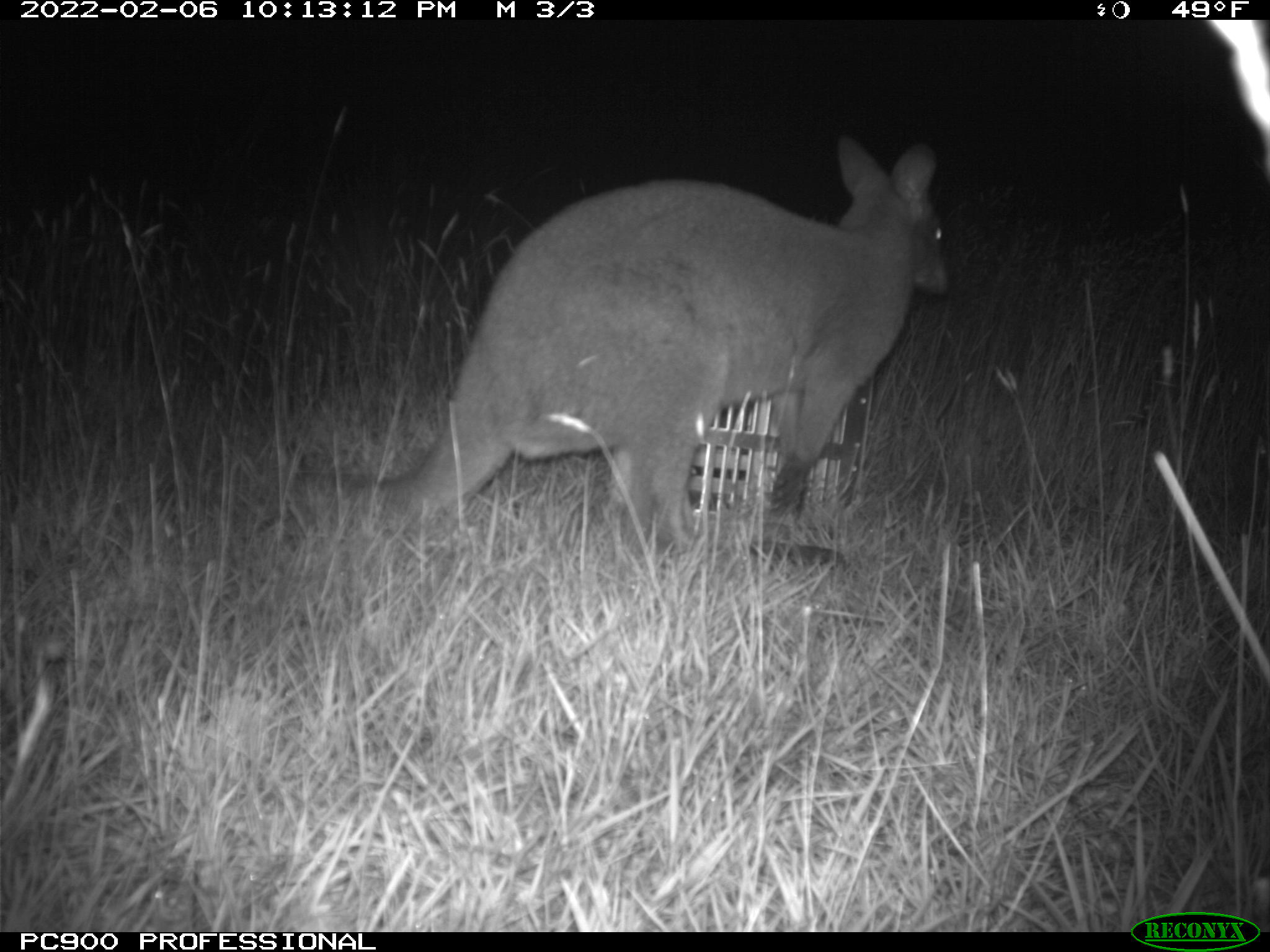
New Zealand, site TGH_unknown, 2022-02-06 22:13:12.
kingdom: Animalia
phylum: Chordata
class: Mammalia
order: Diprotodontia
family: Macropodidae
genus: Notamacropus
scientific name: Notamacropus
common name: wallaby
Wallaby (Notamacropus).